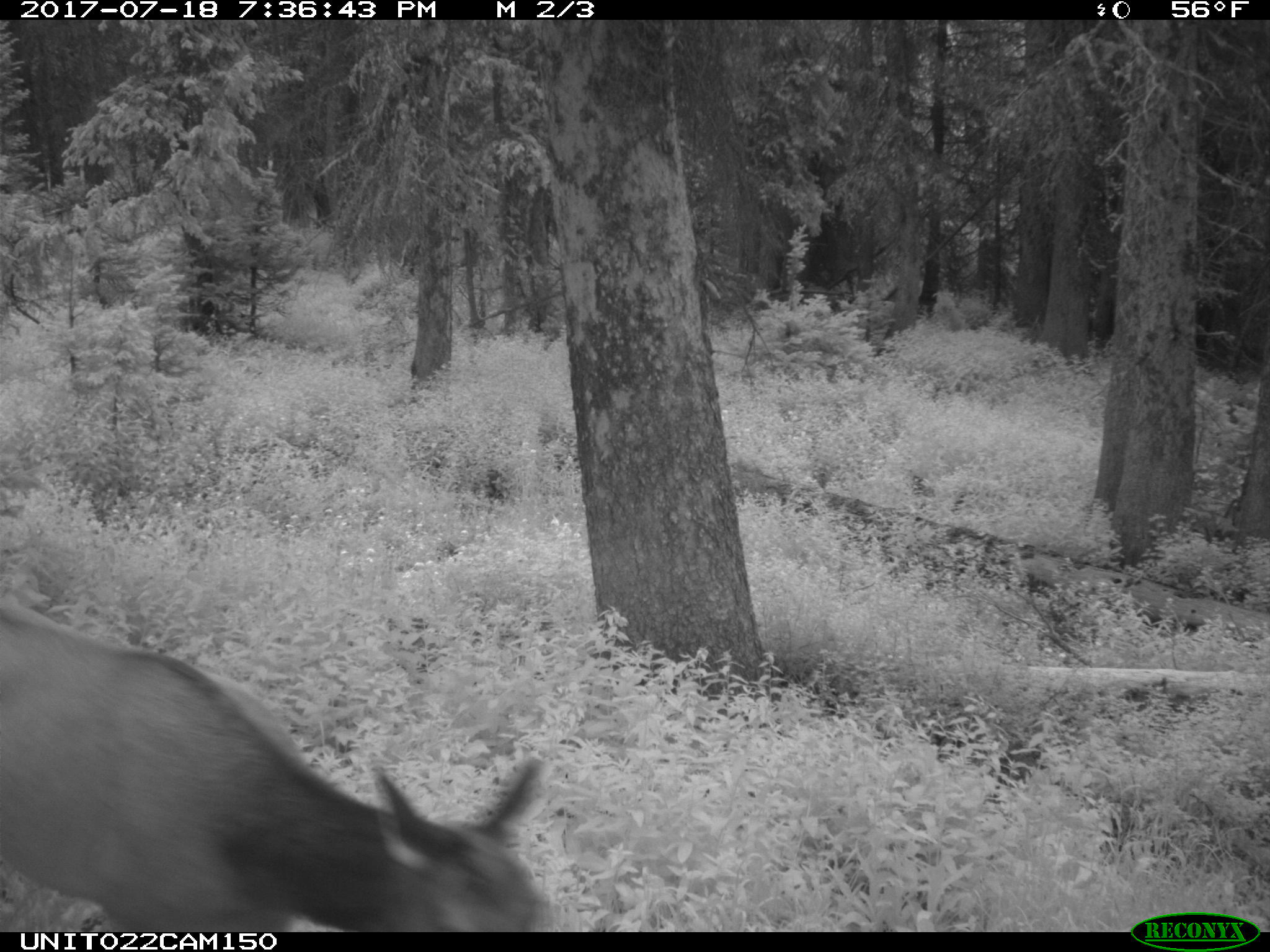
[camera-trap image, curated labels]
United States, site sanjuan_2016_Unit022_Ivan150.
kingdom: Animalia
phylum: Chordata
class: Mammalia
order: Artiodactyla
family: Cervidae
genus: Cervus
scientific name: Cervus elaphus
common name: red deer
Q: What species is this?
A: Cervus elaphus (red deer).